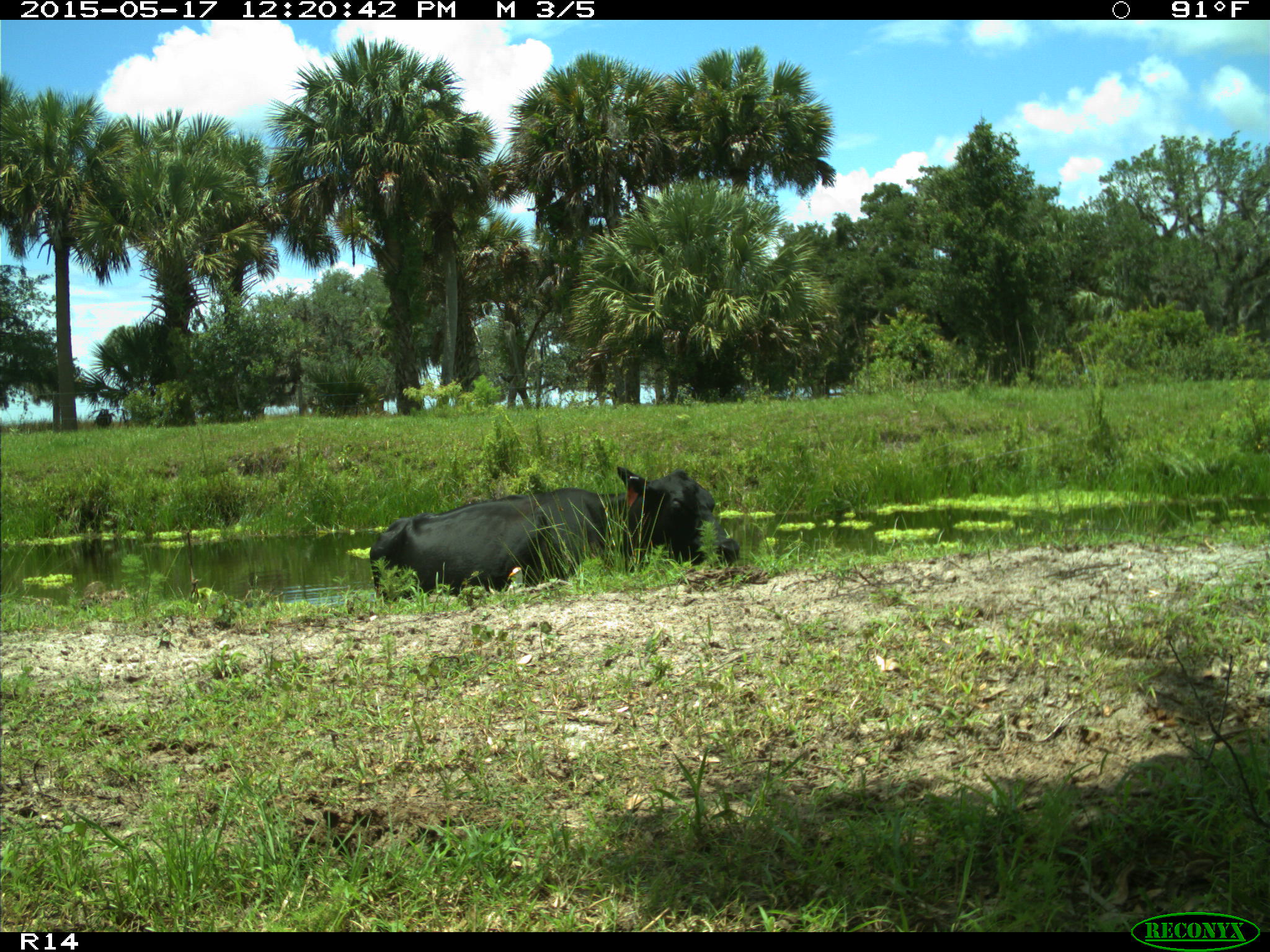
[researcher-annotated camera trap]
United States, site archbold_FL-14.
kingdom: Animalia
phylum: Chordata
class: Mammalia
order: Artiodactyla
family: Bovidae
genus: Bos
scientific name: Bos taurus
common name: domestic cow